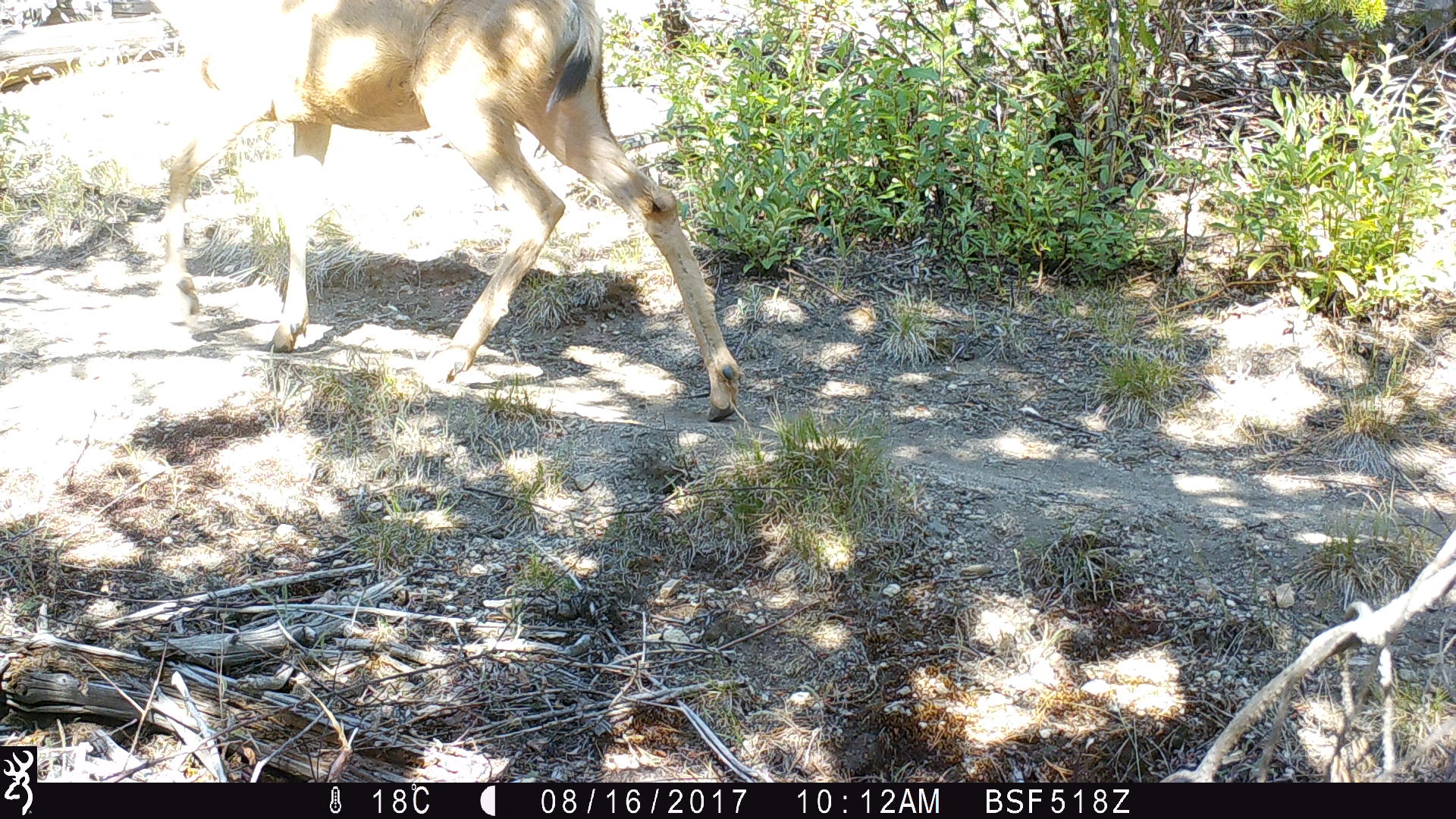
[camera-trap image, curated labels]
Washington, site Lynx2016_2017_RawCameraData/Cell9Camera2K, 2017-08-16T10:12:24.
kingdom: Animalia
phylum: Chordata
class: Mammalia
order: Artiodactyla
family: Cervidae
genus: Odocoileus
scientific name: Odocoileus hemionus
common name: mule deer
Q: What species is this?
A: Odocoileus hemionus (mule deer).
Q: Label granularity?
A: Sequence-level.